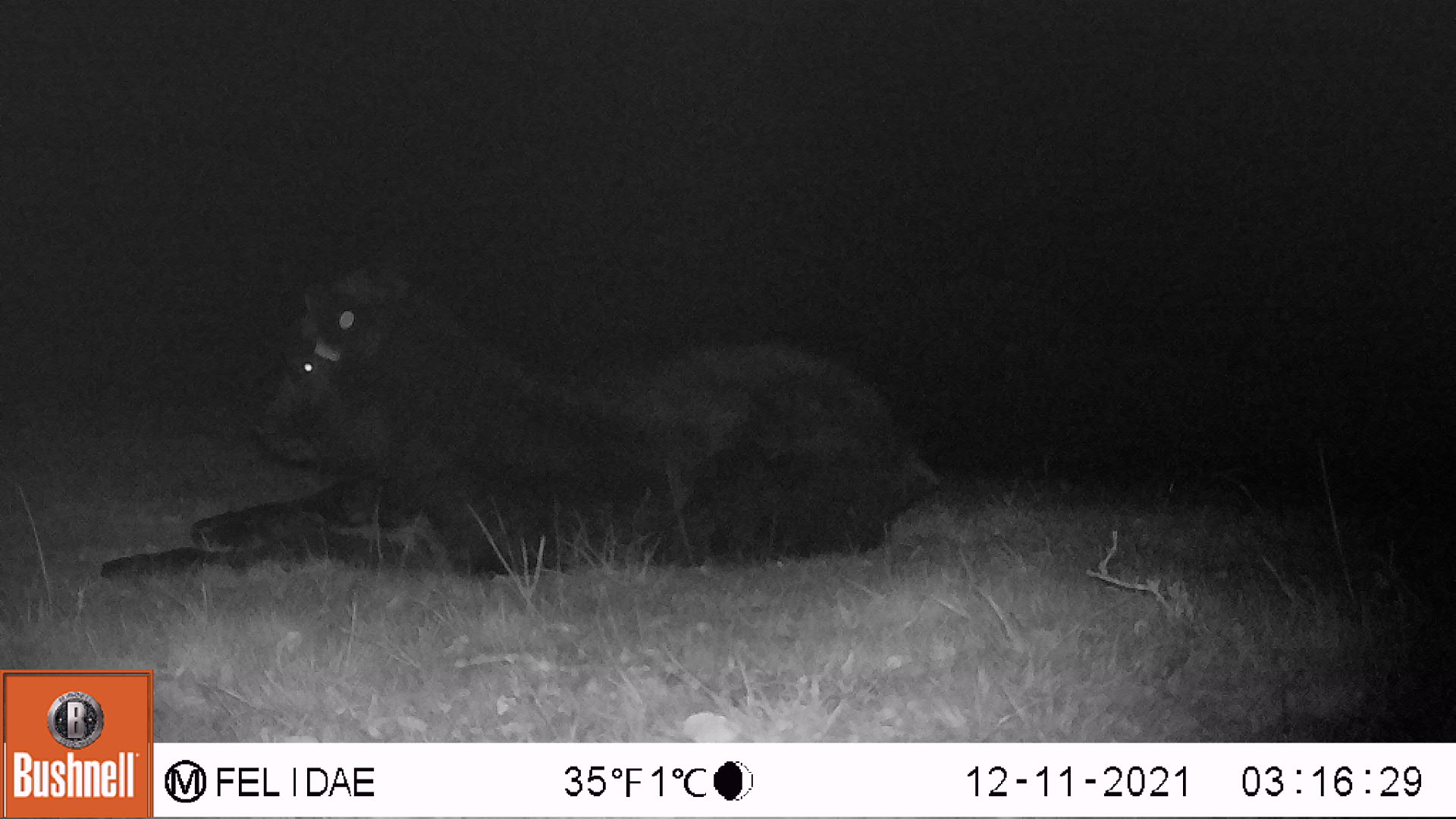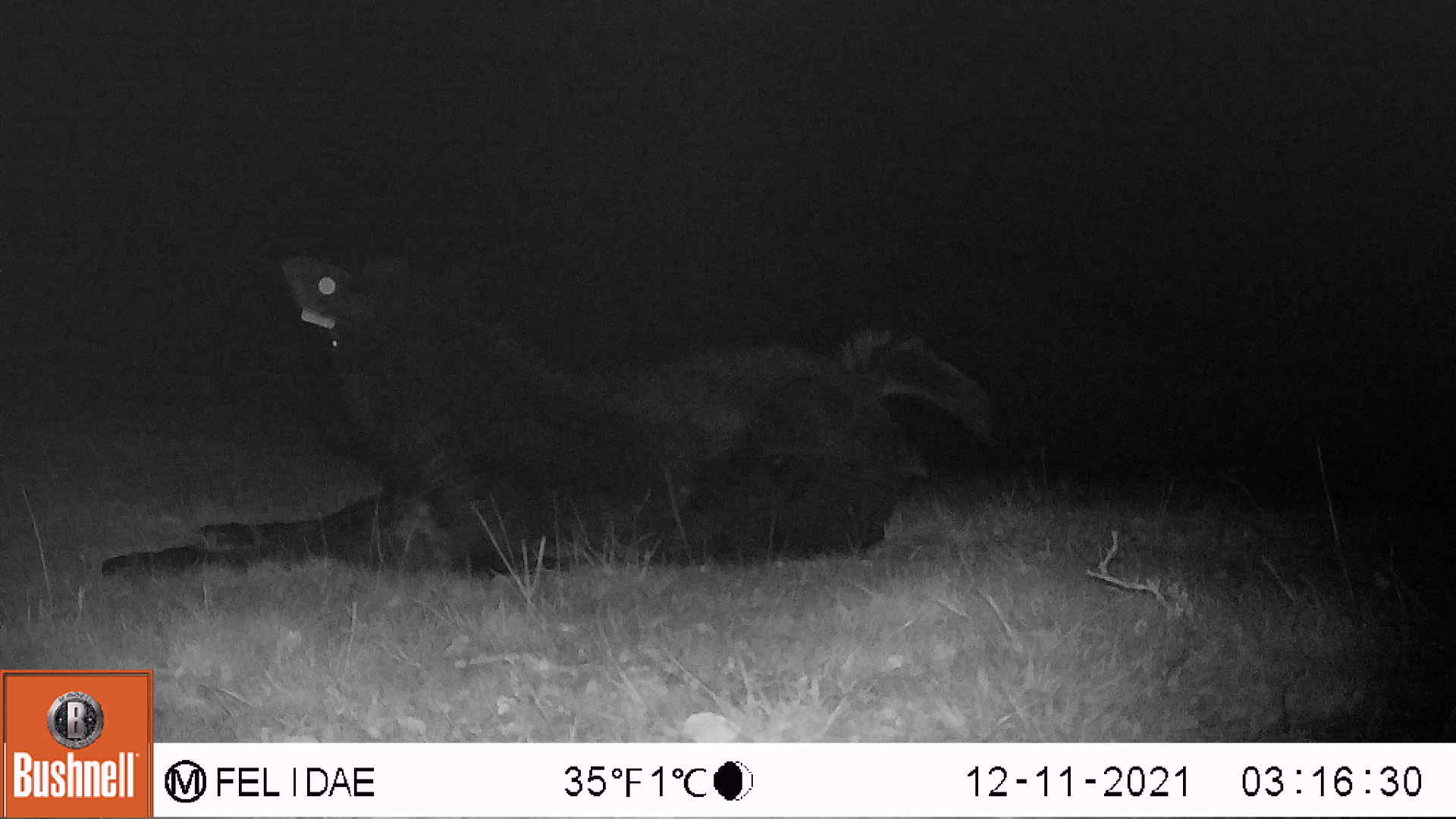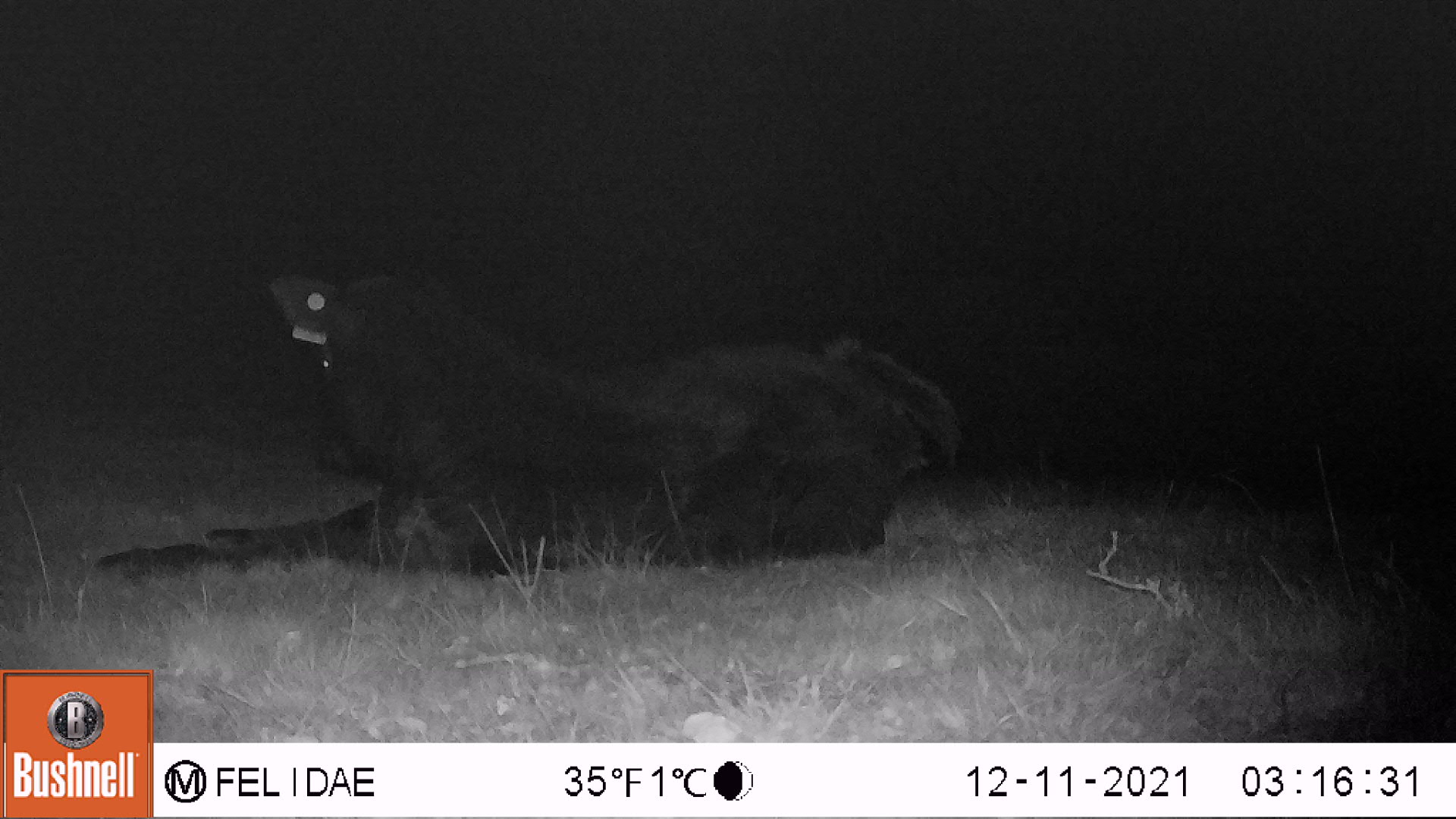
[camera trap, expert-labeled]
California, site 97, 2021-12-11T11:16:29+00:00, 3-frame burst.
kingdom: Animalia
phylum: Chordata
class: Mammalia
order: Artiodactyla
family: Bovidae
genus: Bos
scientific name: Bos taurus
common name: domestic cattle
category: cattle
Cattle (domestic cattle) (Bos taurus).